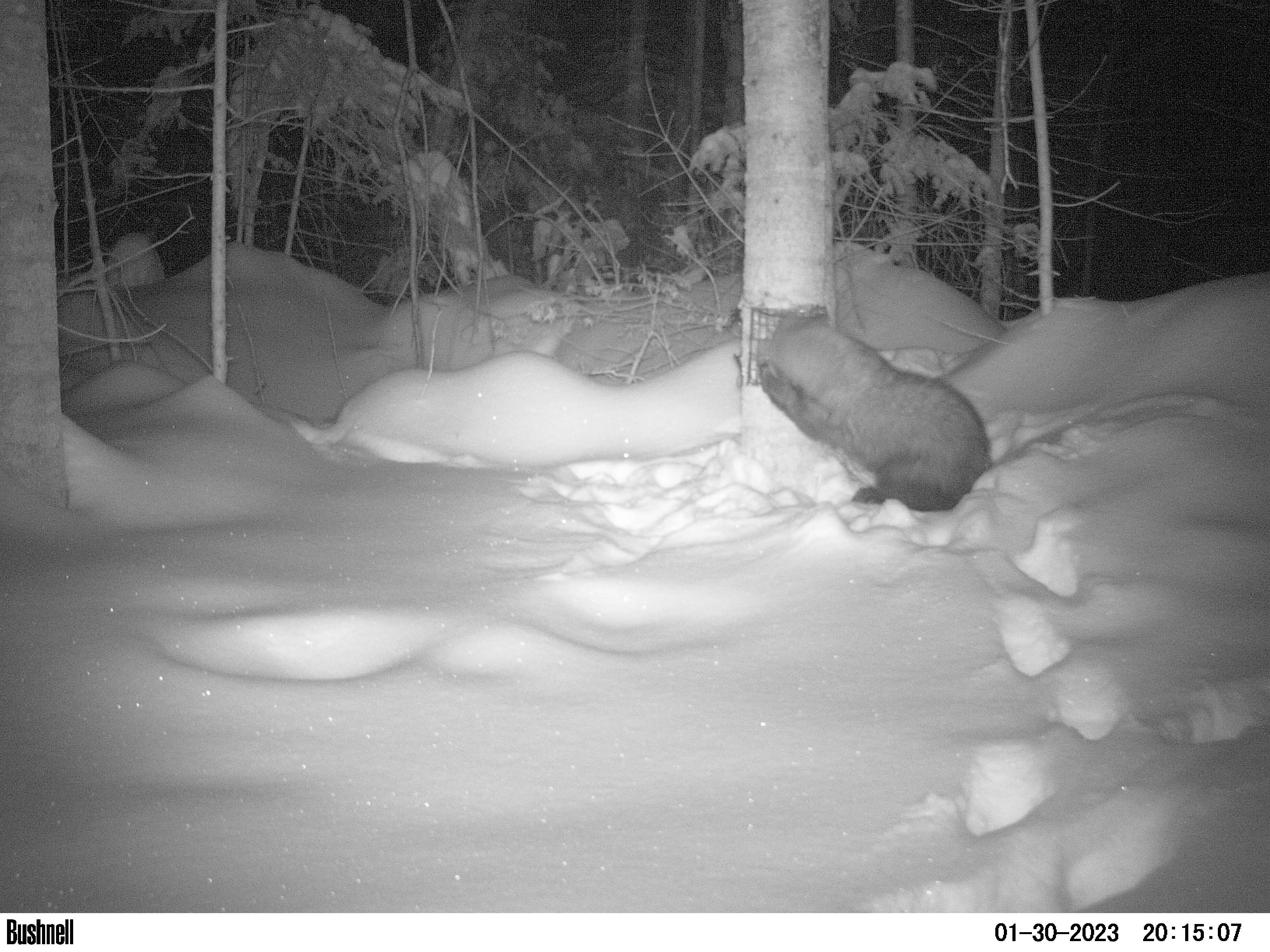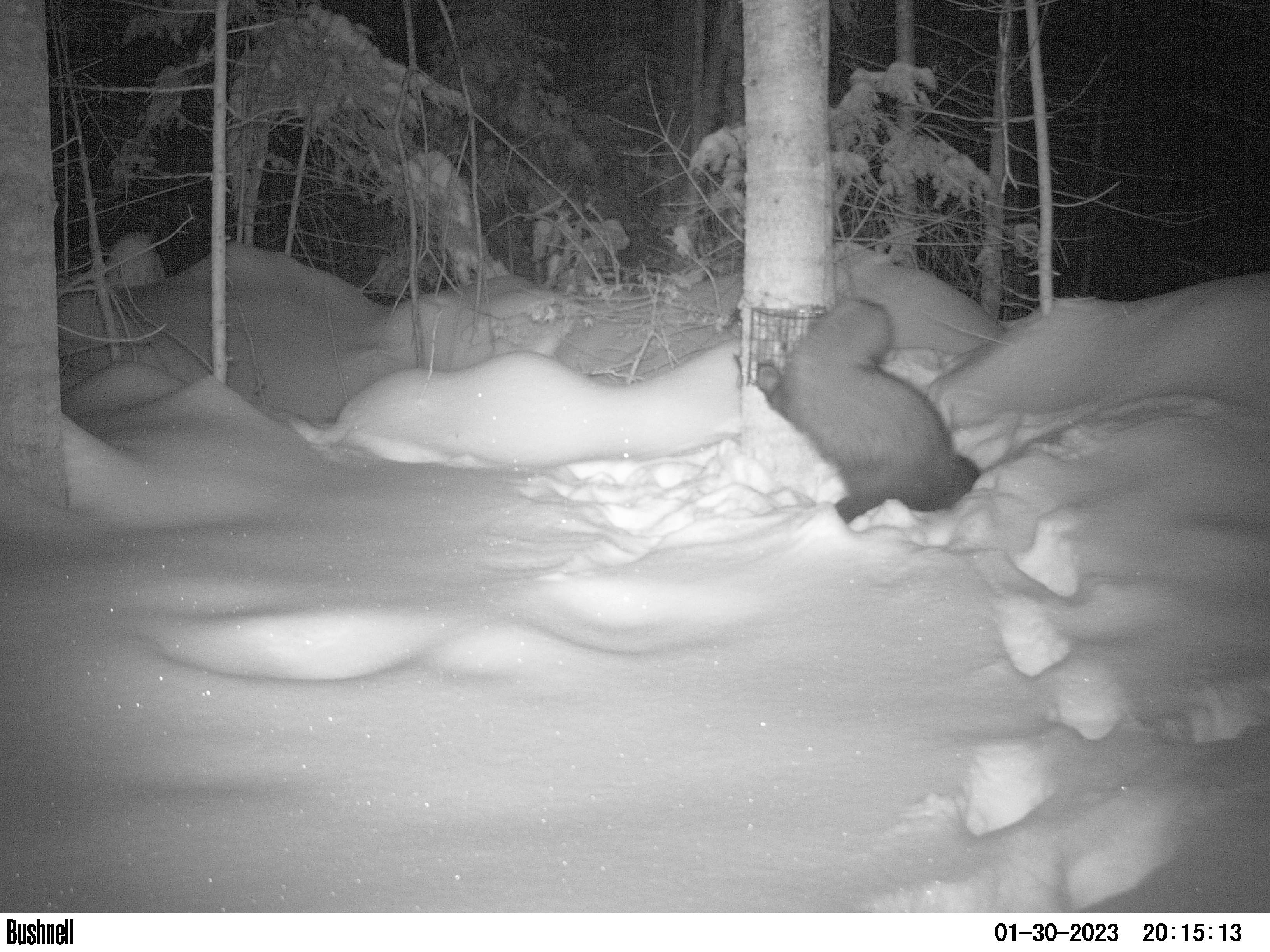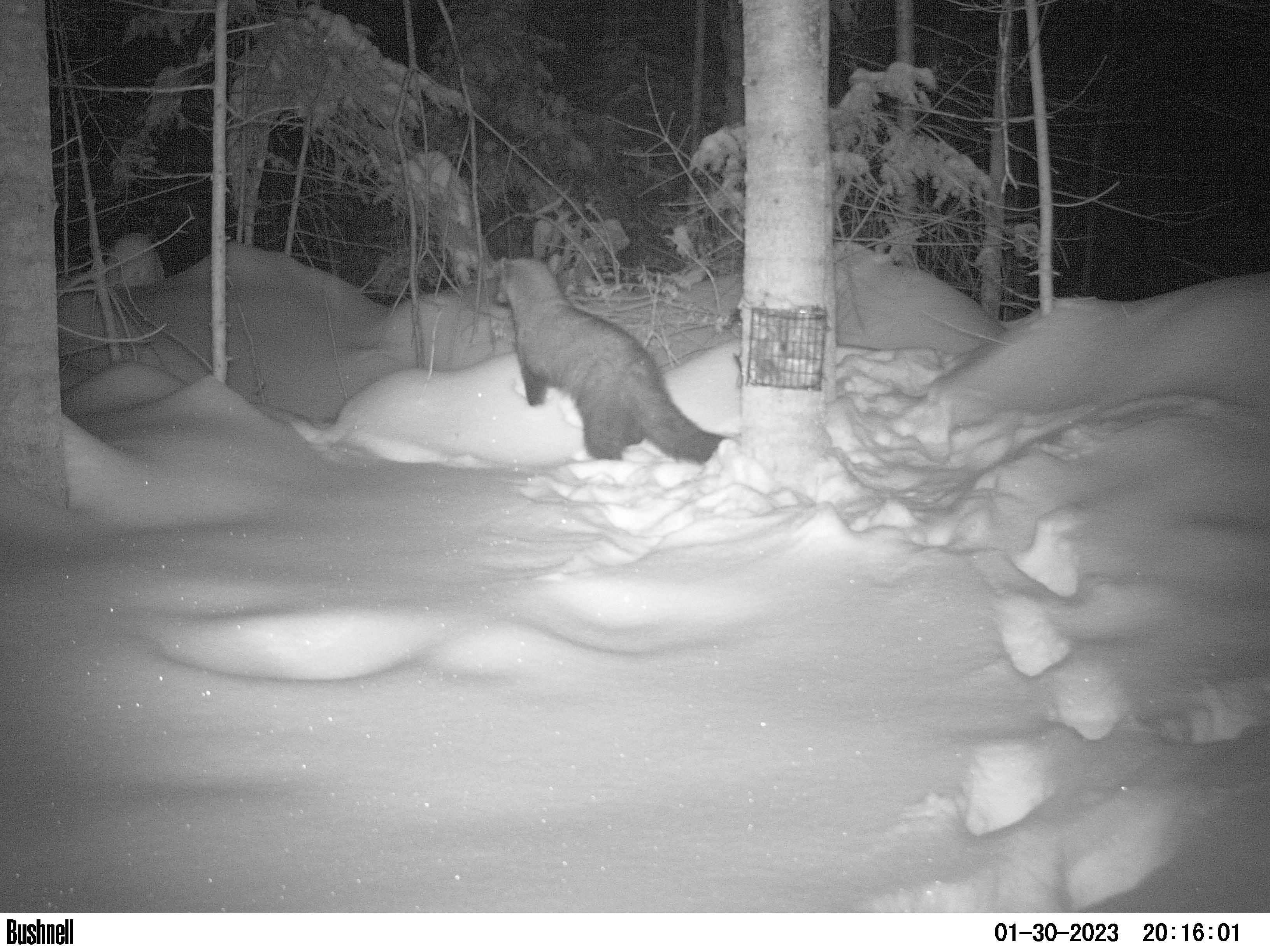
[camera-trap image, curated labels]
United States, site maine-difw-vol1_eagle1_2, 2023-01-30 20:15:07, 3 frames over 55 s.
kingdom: Animalia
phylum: Chordata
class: Mammalia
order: Carnivora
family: Mustelidae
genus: Pekania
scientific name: Pekania pennanti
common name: fisher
Fisher (Pekania pennanti).